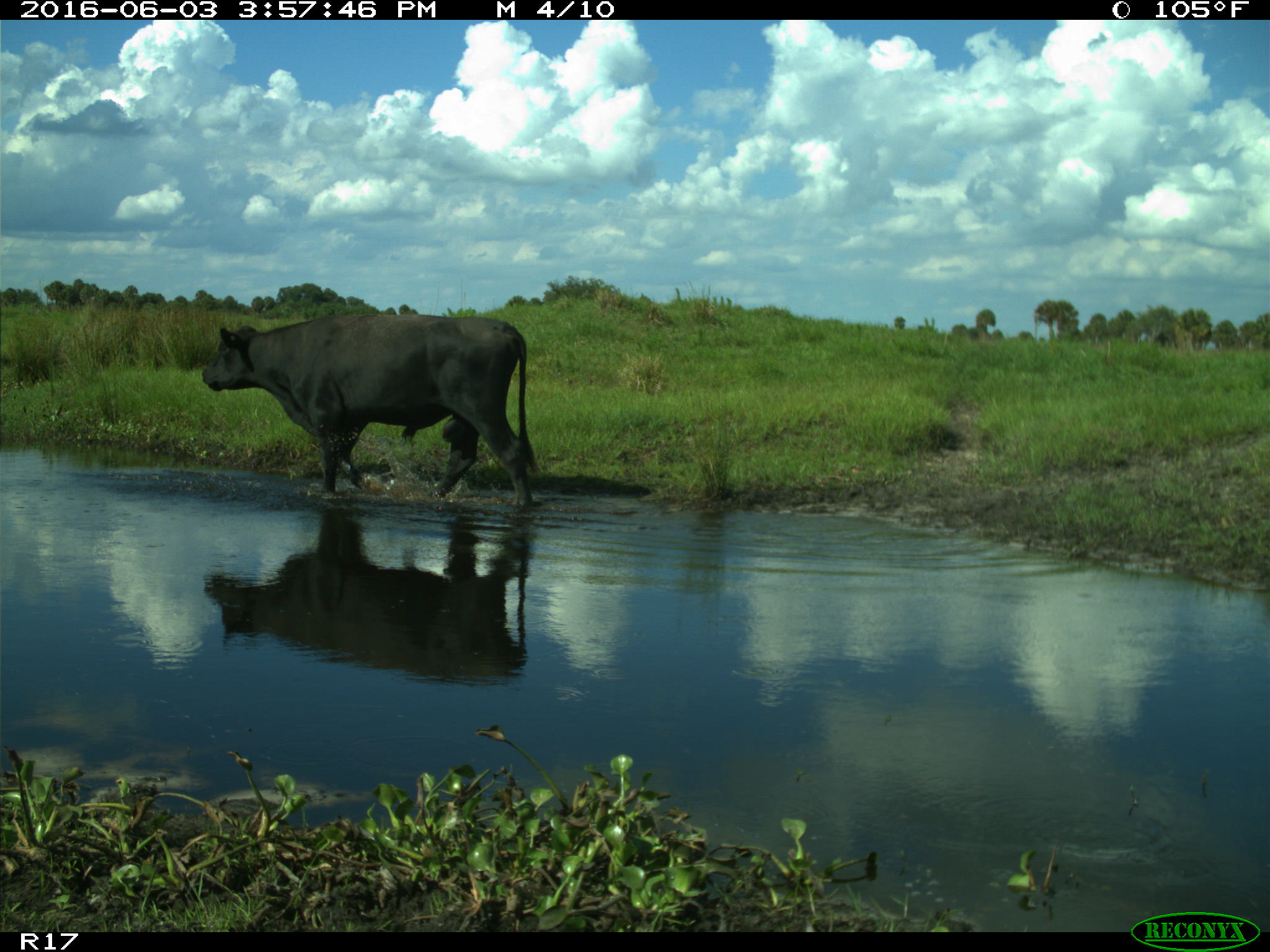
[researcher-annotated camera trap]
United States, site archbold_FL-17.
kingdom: Animalia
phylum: Chordata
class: Mammalia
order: Artiodactyla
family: Bovidae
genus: Bos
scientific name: Bos taurus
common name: domestic cow